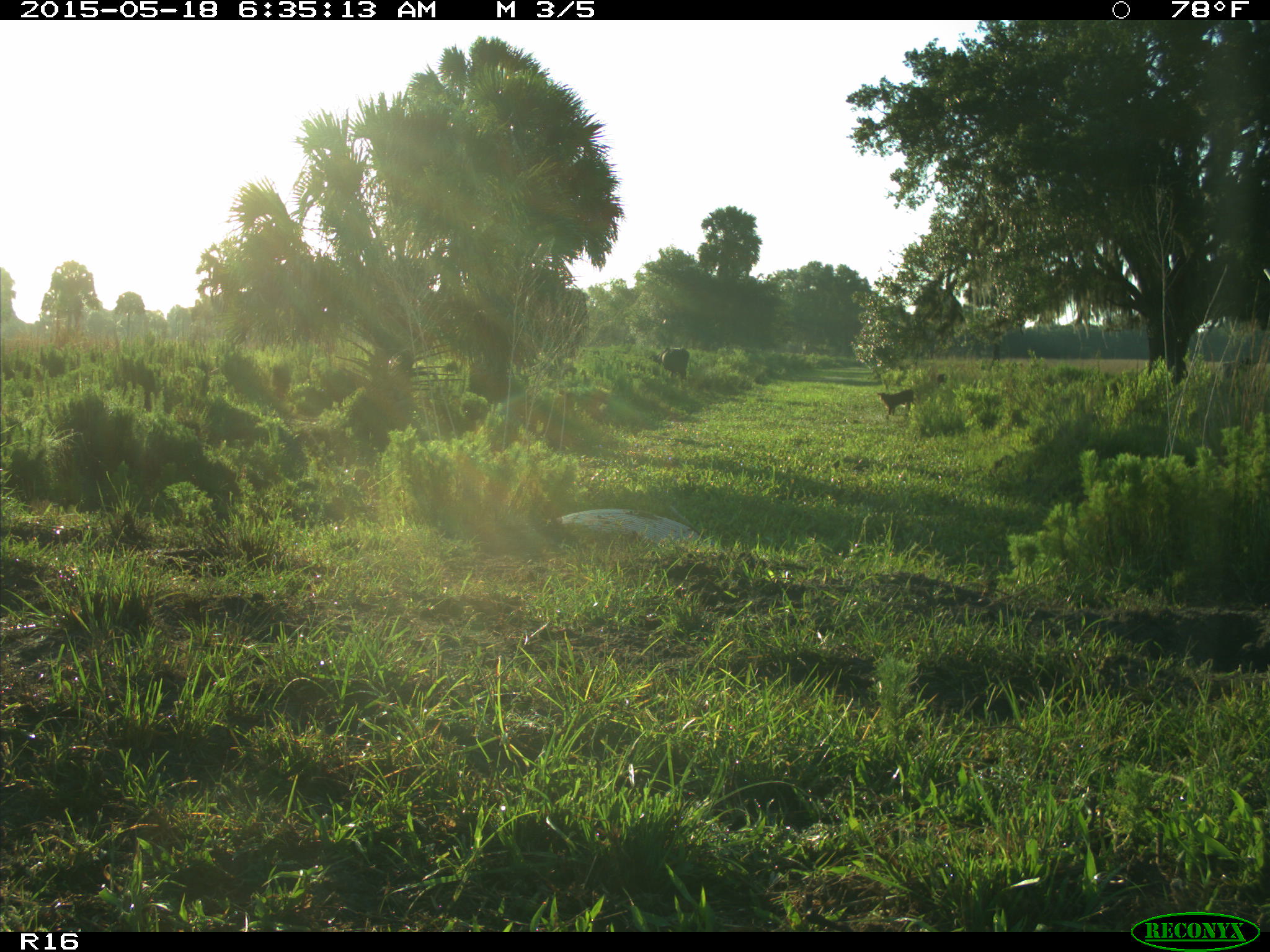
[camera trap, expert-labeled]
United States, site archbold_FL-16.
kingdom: Animalia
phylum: Chordata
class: Mammalia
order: Artiodactyla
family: Bovidae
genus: Bos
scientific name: Bos taurus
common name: domestic cow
Bos taurus (domestic cow).